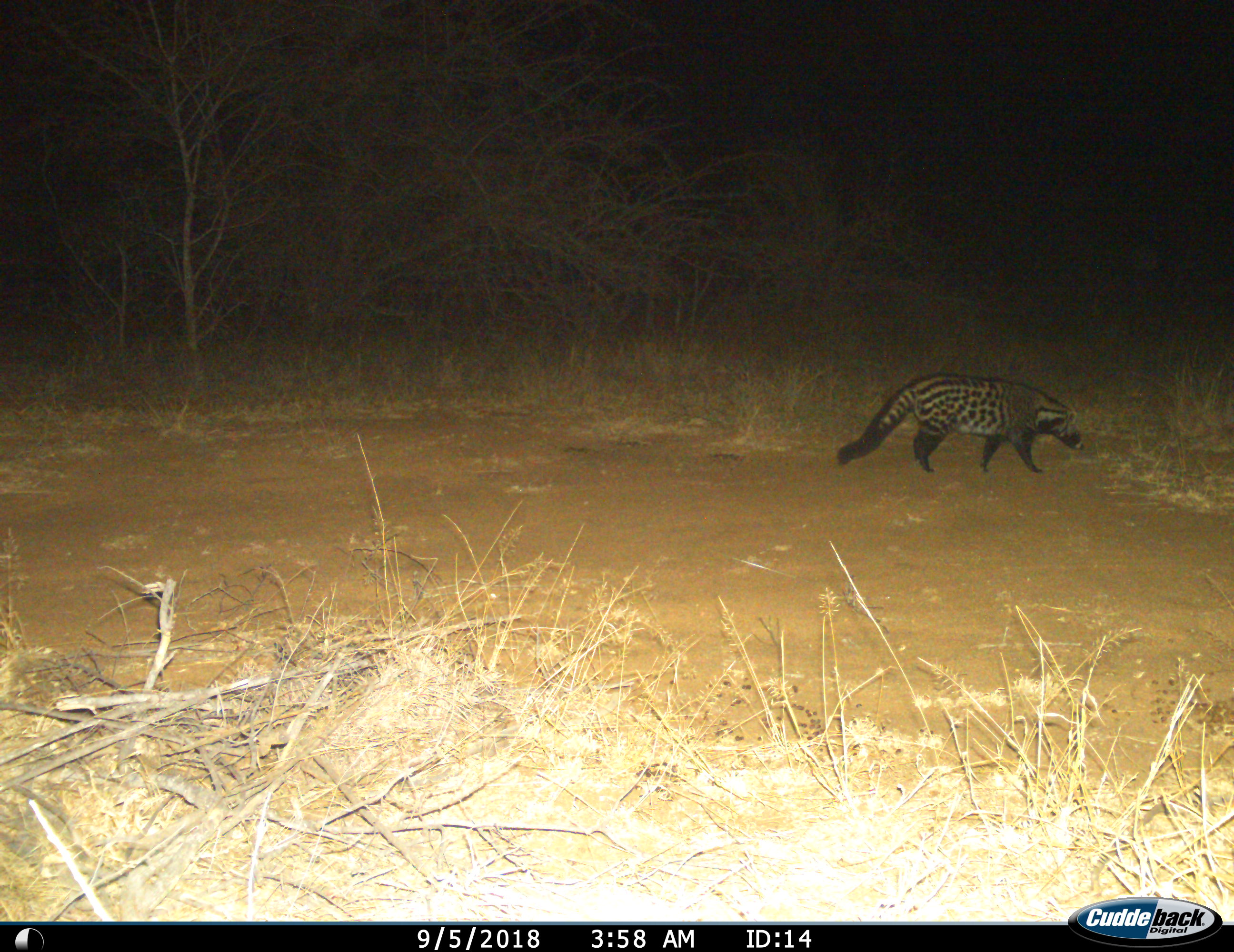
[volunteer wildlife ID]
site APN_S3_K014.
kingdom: Animalia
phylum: Chordata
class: Mammalia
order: Carnivora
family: Viverridae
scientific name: Viverridae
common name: civet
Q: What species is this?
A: Civet (Viverridae).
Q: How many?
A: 1.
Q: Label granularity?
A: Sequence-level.